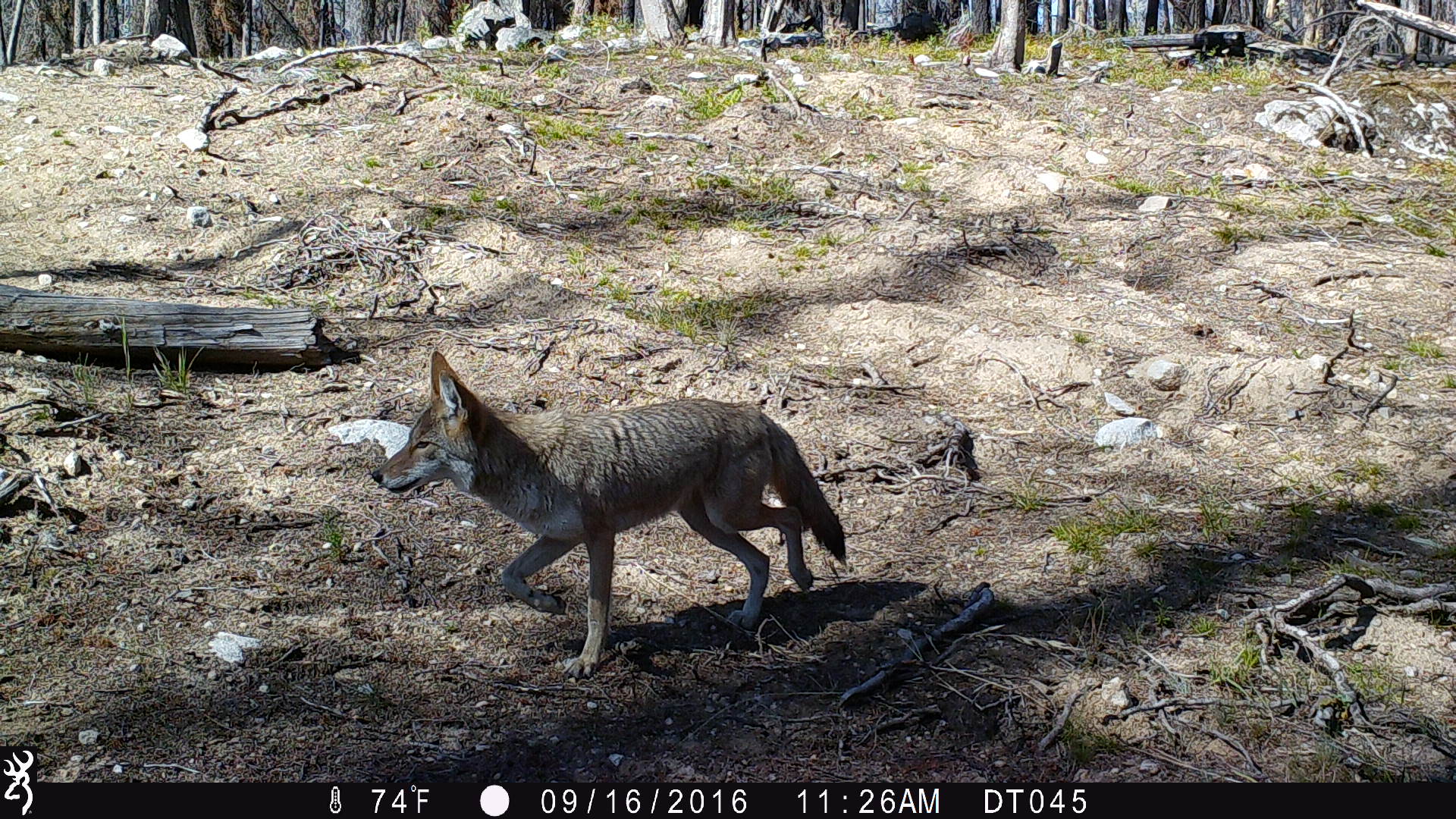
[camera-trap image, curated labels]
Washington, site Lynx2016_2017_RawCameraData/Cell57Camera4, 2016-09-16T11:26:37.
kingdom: Animalia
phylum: Chordata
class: Mammalia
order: Carnivora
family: Canidae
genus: Canis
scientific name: Canis latrans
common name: coyote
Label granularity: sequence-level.